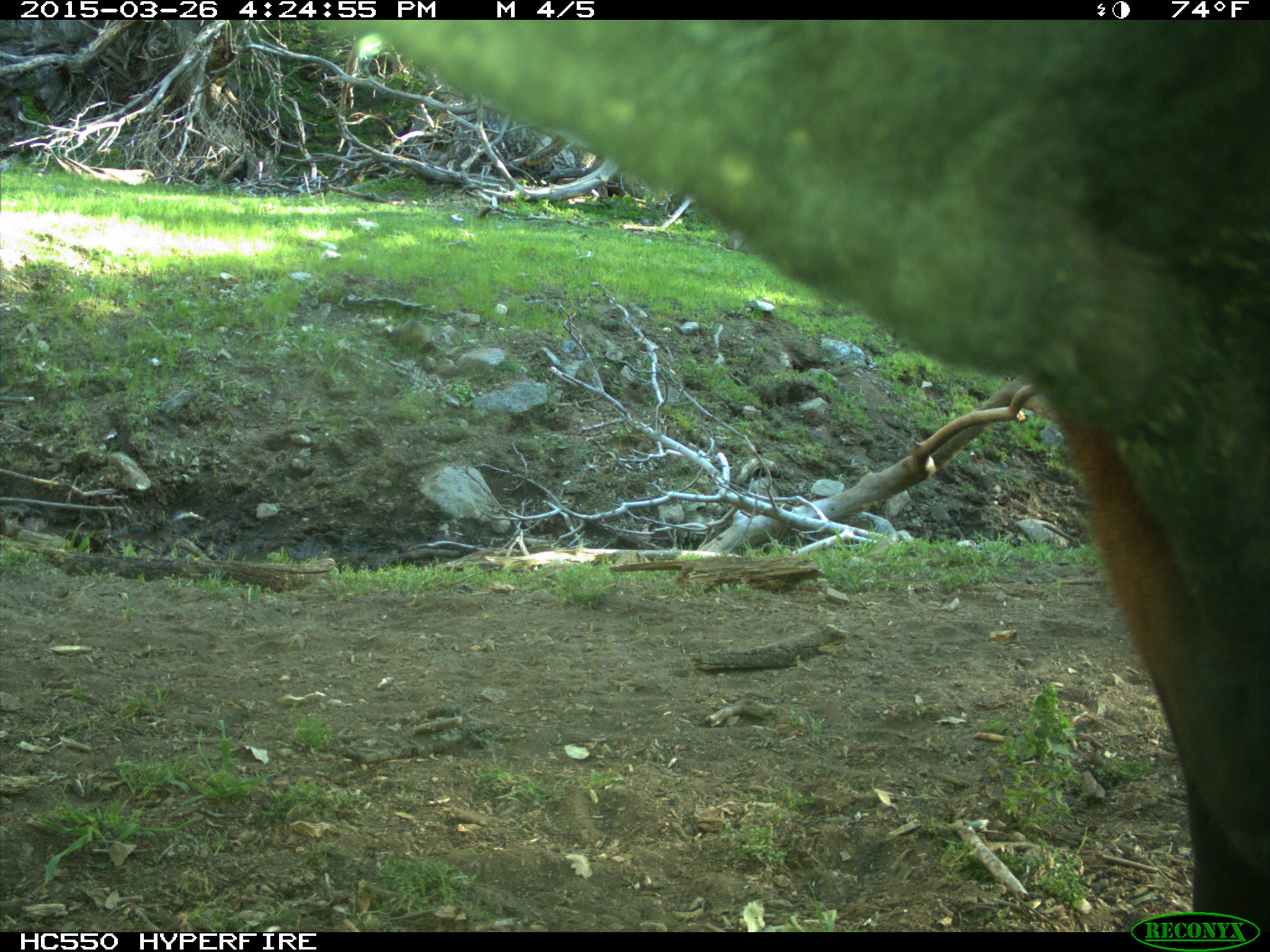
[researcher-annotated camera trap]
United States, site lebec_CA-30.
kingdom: Animalia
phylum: Chordata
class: Mammalia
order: Artiodactyla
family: Bovidae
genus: Bos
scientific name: Bos taurus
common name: domestic cow